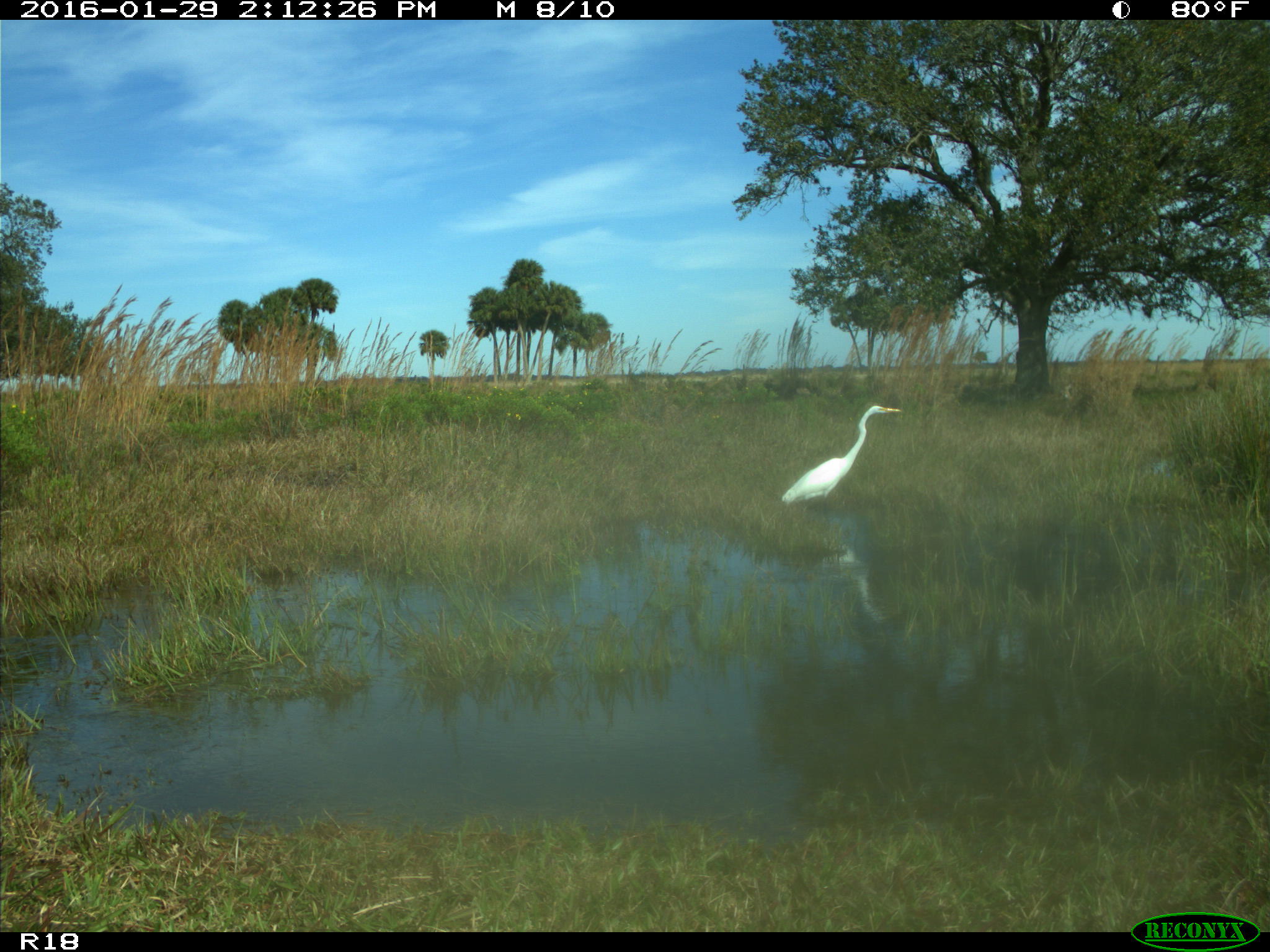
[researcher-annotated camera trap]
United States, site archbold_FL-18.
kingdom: Animalia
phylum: Chordata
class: Aves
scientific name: Aves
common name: birds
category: unidentified bird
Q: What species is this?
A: Unidentified bird (birds) (Aves).